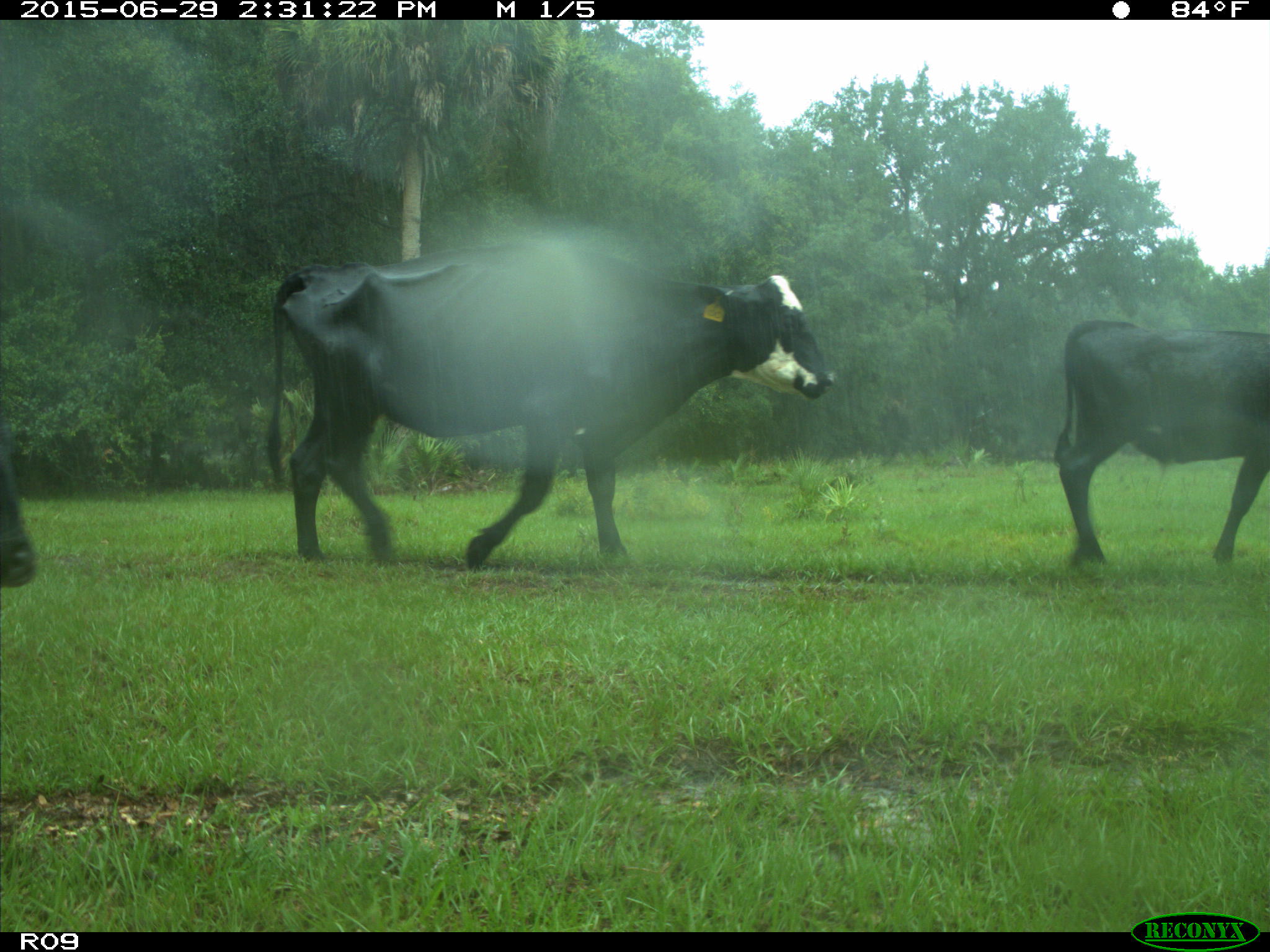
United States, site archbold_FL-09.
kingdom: Animalia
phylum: Chordata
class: Mammalia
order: Artiodactyla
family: Bovidae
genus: Bos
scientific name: Bos taurus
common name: domestic cow